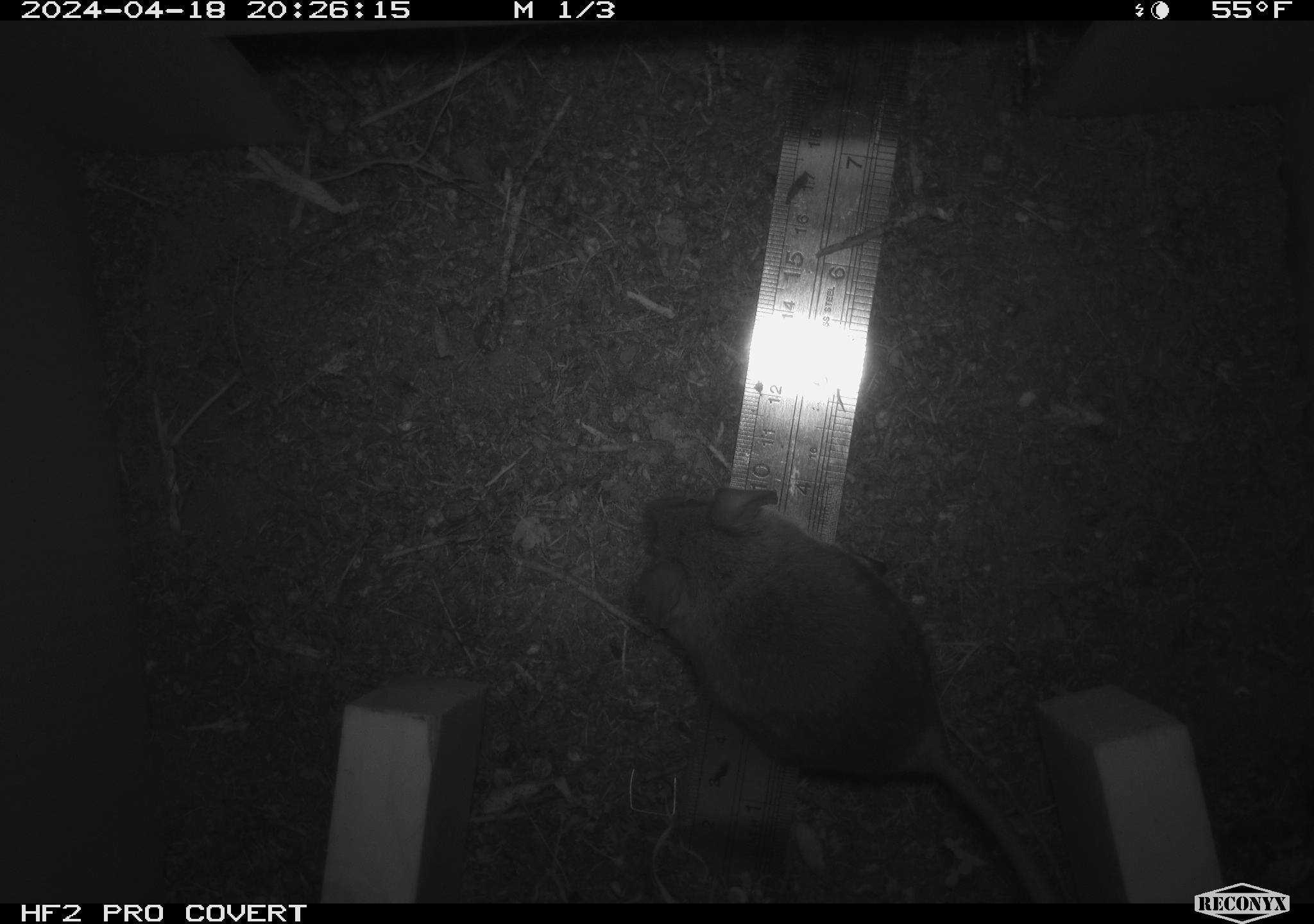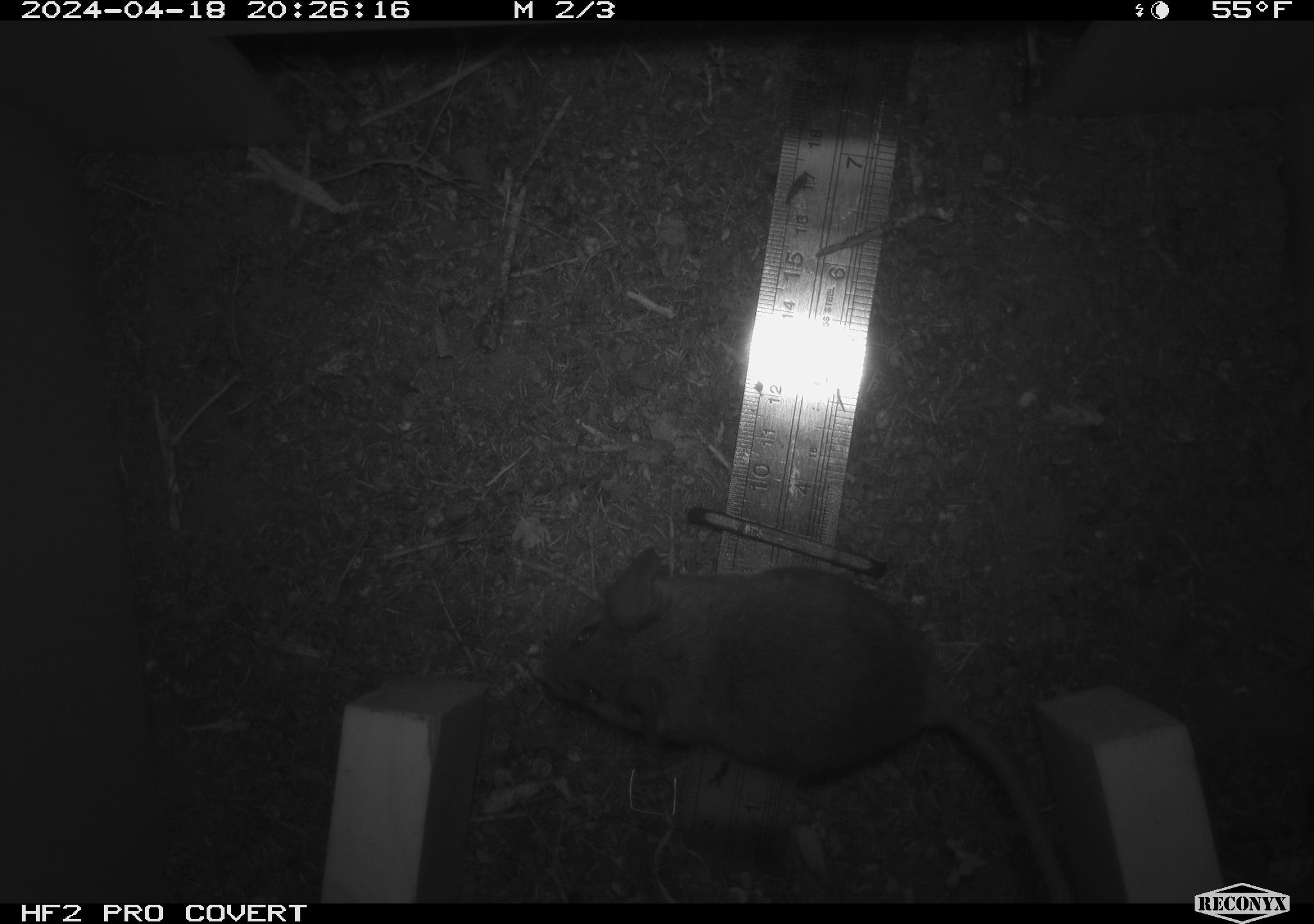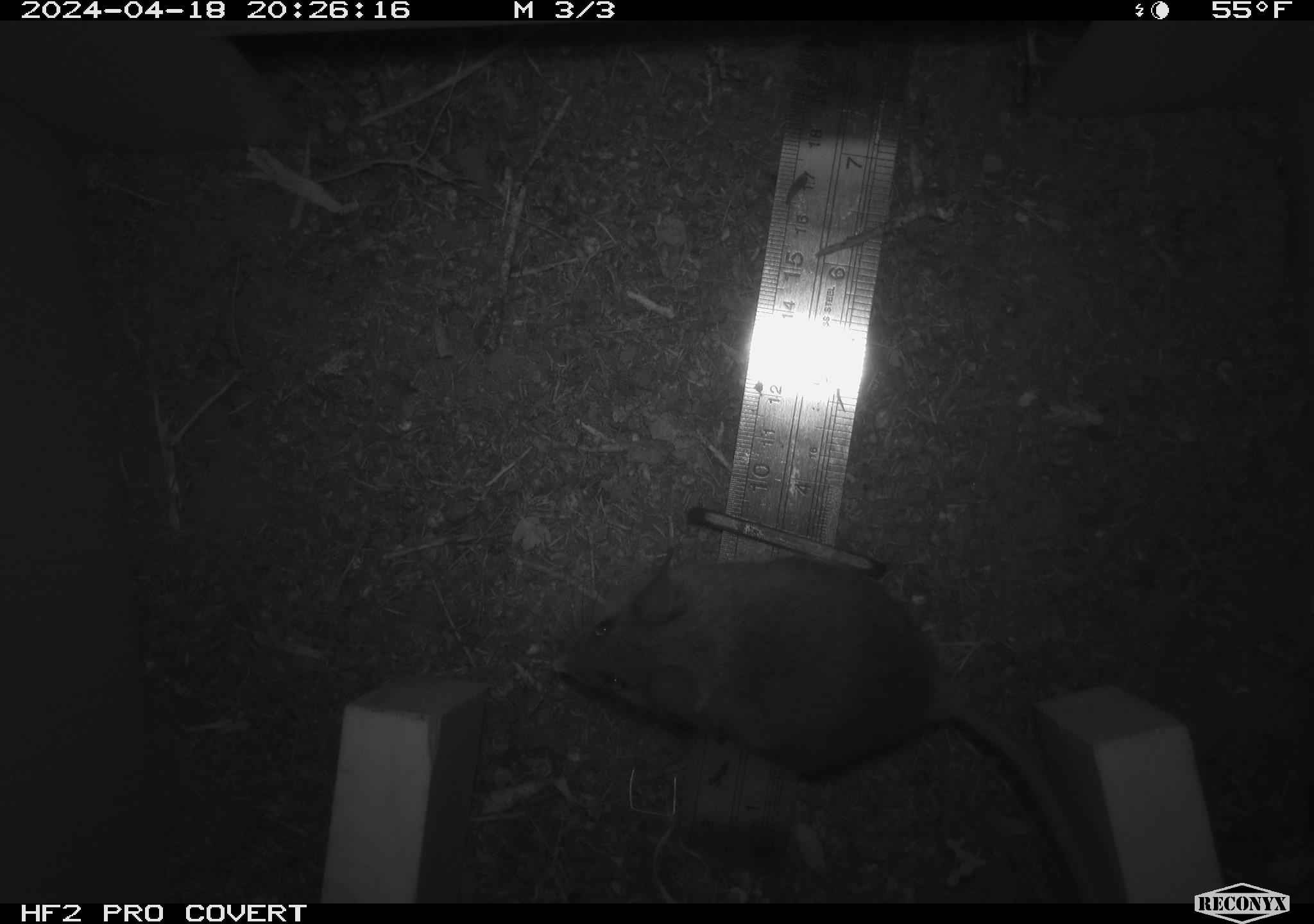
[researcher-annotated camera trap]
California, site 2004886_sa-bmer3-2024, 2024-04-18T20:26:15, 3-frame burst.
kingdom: Animalia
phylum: Chordata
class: Mammalia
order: Rodentia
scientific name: Rodentia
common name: mouse species